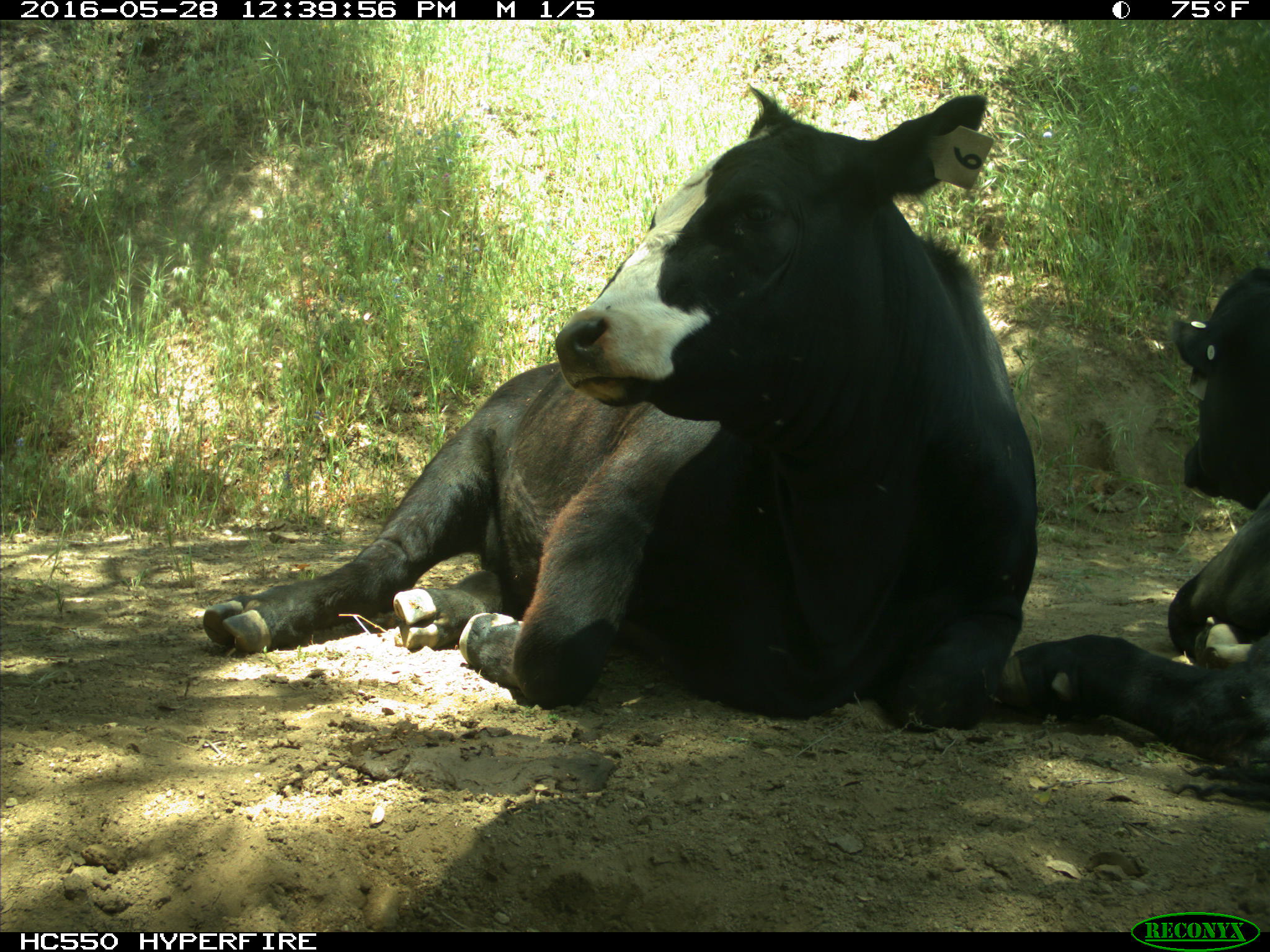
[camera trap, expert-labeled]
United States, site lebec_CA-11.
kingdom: Animalia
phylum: Chordata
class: Mammalia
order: Artiodactyla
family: Bovidae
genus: Bos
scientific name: Bos taurus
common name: domestic cow